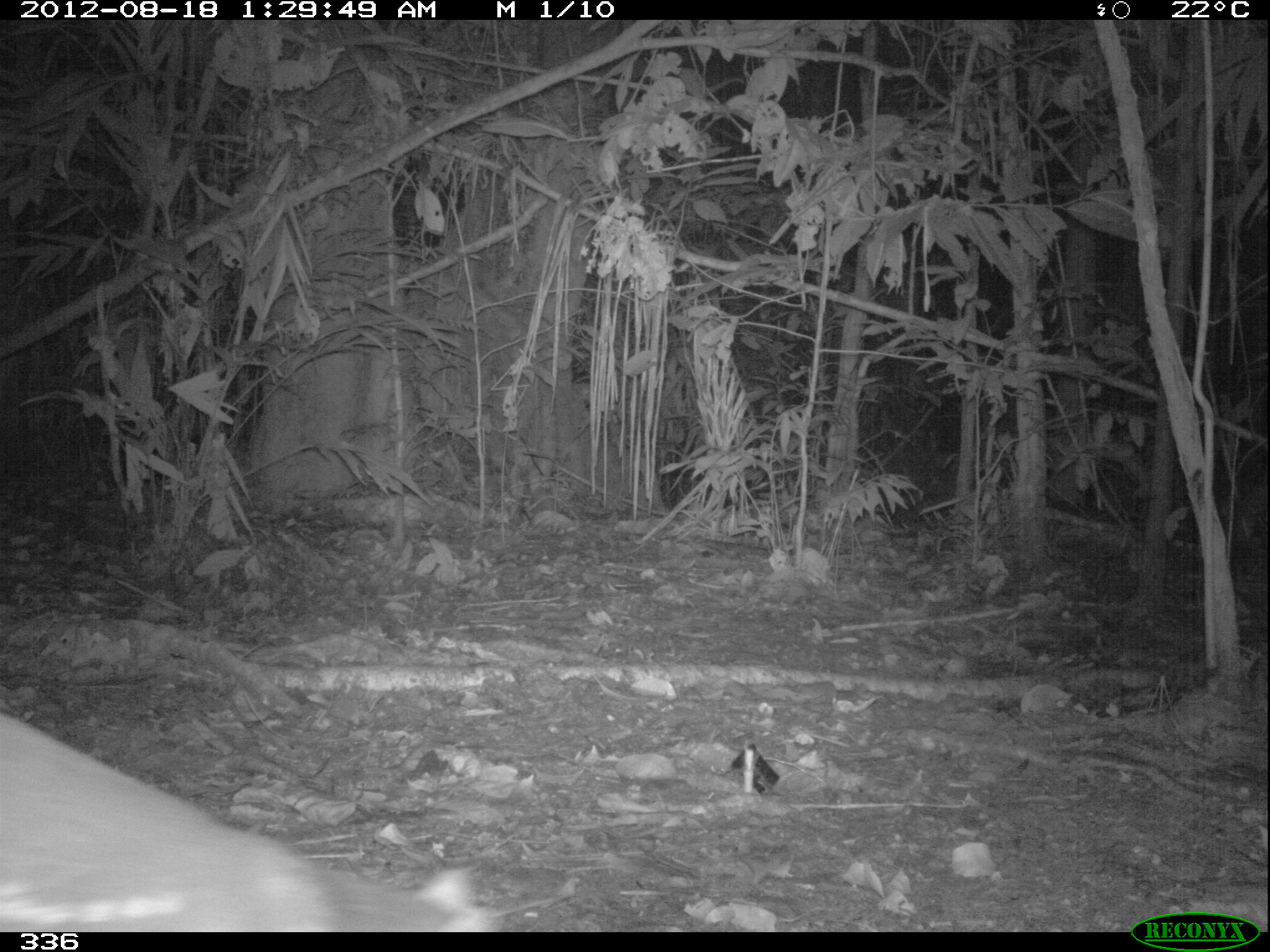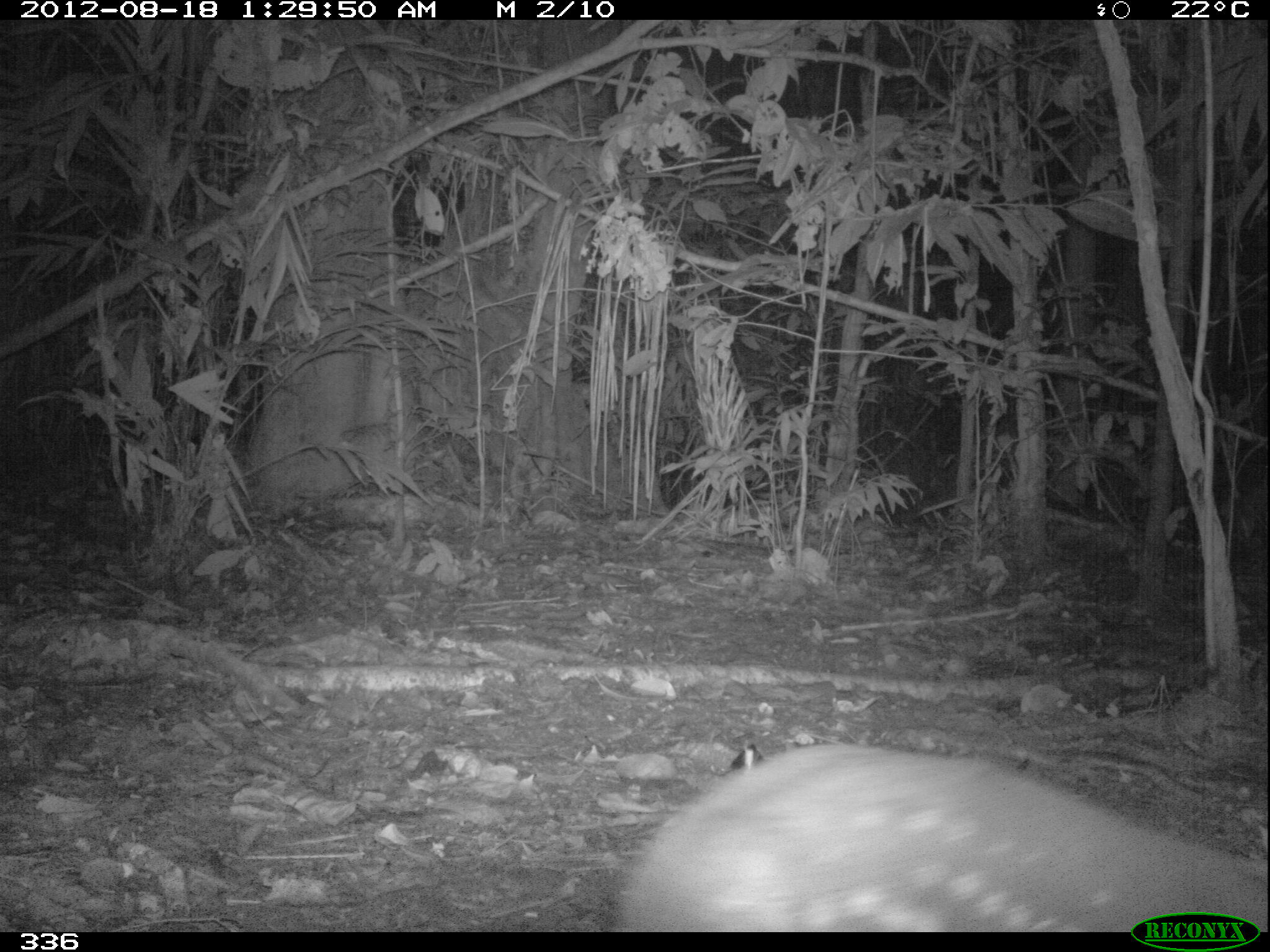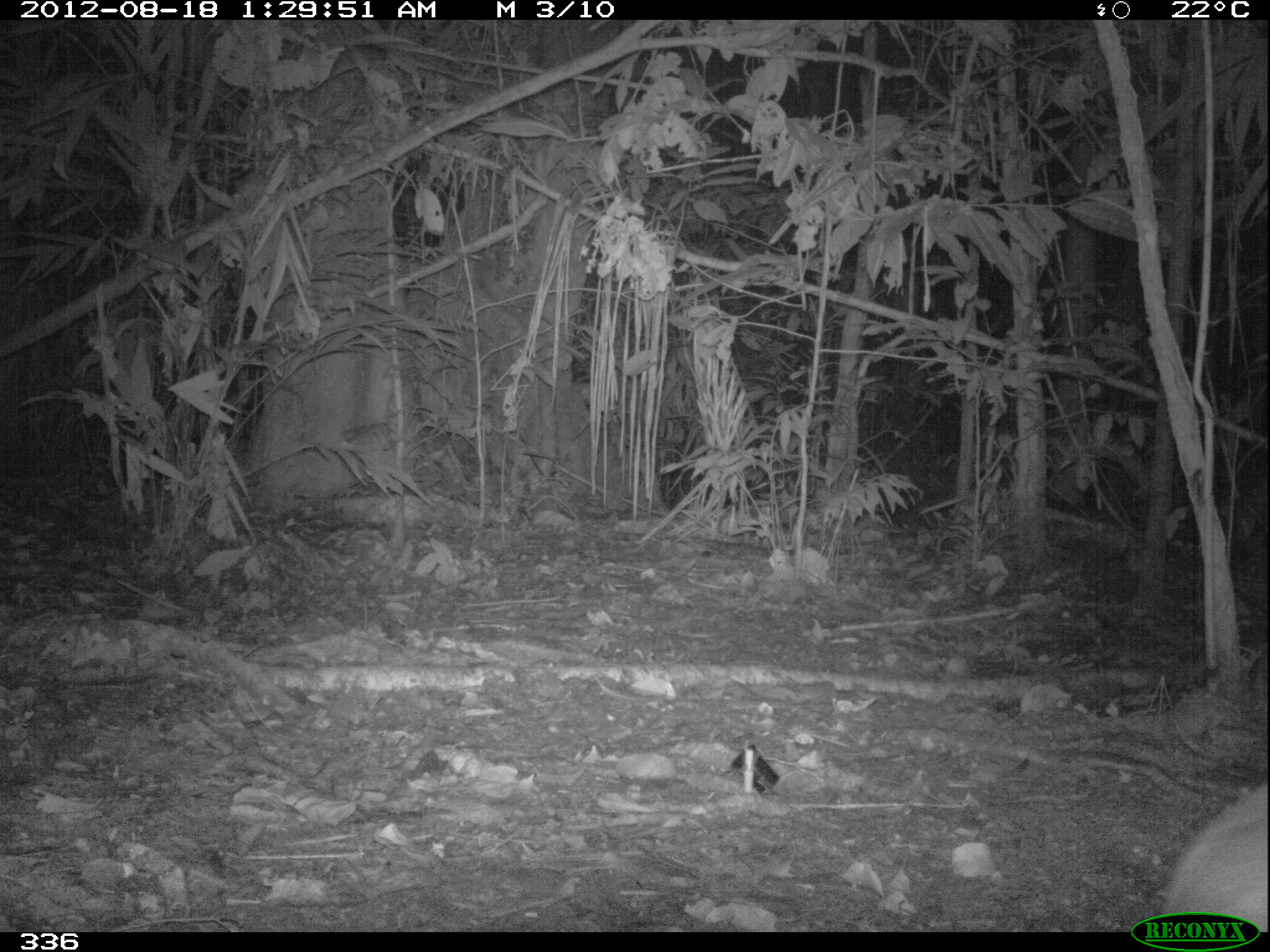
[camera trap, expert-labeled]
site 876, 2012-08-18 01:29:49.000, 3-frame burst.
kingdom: Animalia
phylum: Chordata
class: Mammalia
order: Rodentia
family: Cuniculidae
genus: Cuniculus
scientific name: Cuniculus paca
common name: spotted paca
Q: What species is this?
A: Cuniculus paca (spotted paca).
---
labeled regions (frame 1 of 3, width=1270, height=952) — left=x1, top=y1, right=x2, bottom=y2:
cuniculus paca: left=0, top=702, right=505, bottom=932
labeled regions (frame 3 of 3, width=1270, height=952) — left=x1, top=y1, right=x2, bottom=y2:
cuniculus paca: left=1159, top=779, right=1270, bottom=932